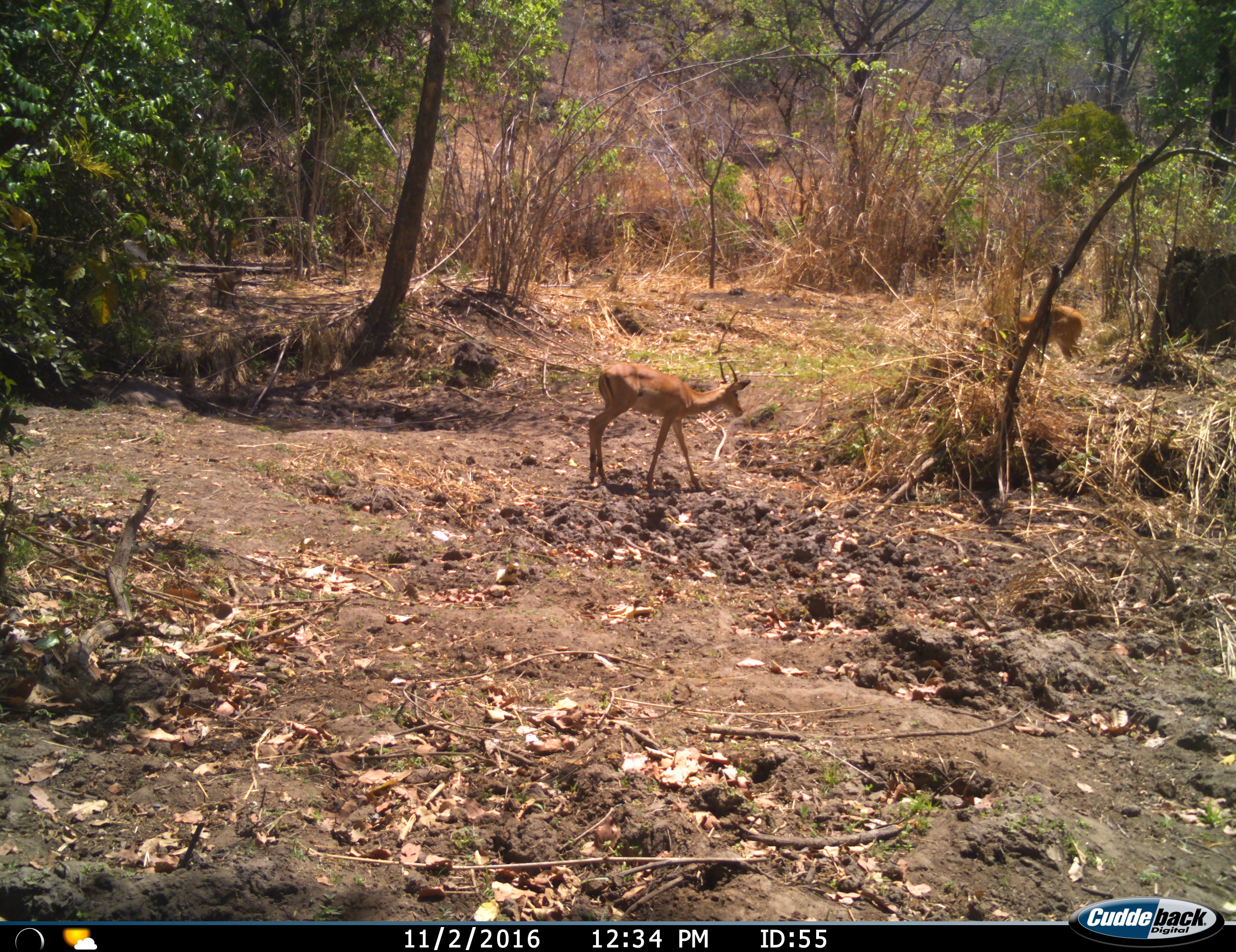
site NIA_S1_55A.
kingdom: Animalia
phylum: Chordata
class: Mammalia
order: Artiodactyla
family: Bovidae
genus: Aepyceros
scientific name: Aepyceros melampus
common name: impala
Impala (Aepyceros melampus), count 2. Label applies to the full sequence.